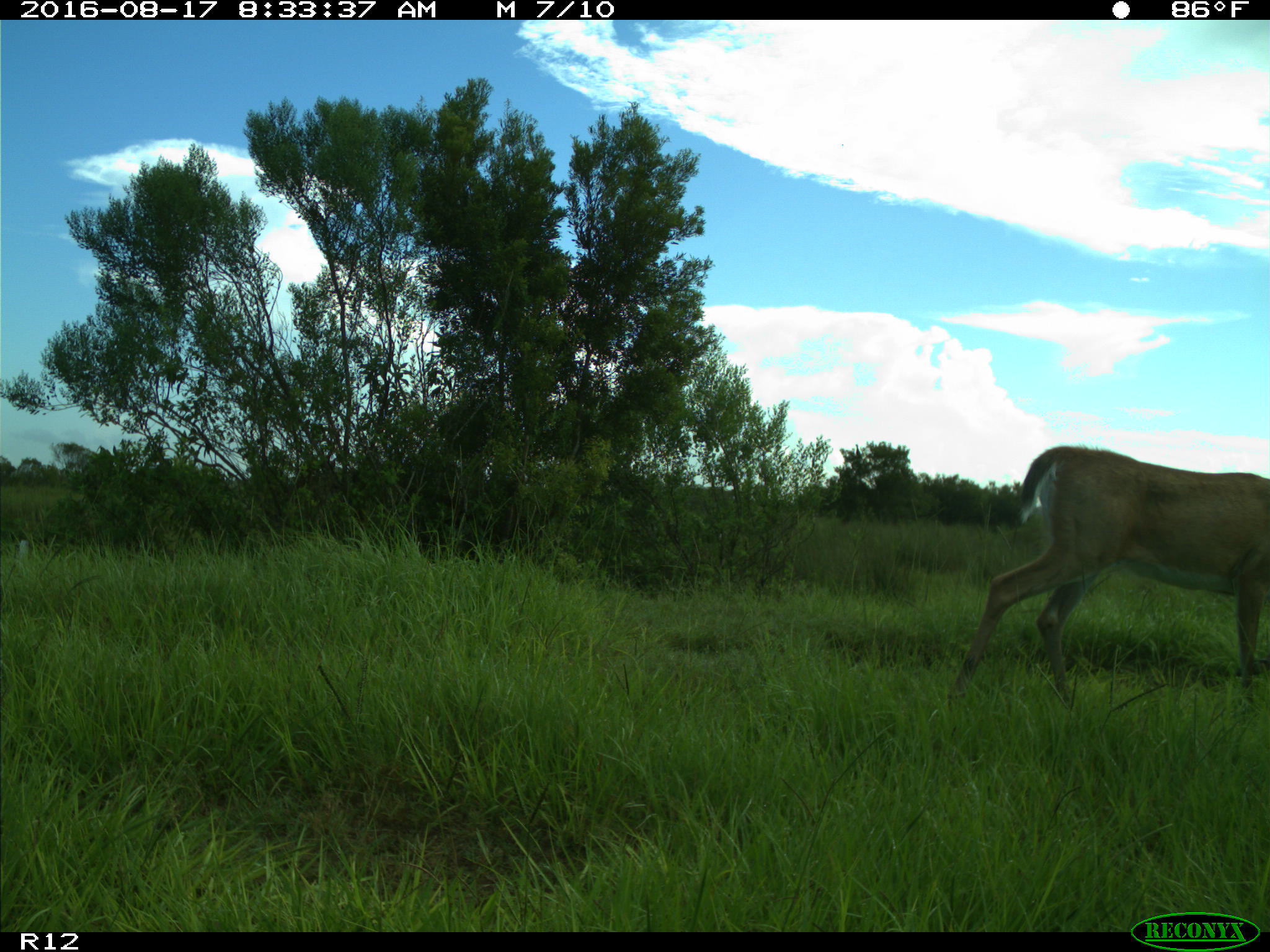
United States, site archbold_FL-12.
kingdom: Animalia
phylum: Chordata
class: Mammalia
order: Artiodactyla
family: Cervidae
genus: Odocoileus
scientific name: Odocoileus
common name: deer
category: unidentified deer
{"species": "unidentified deer (deer) (Odocoileus)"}